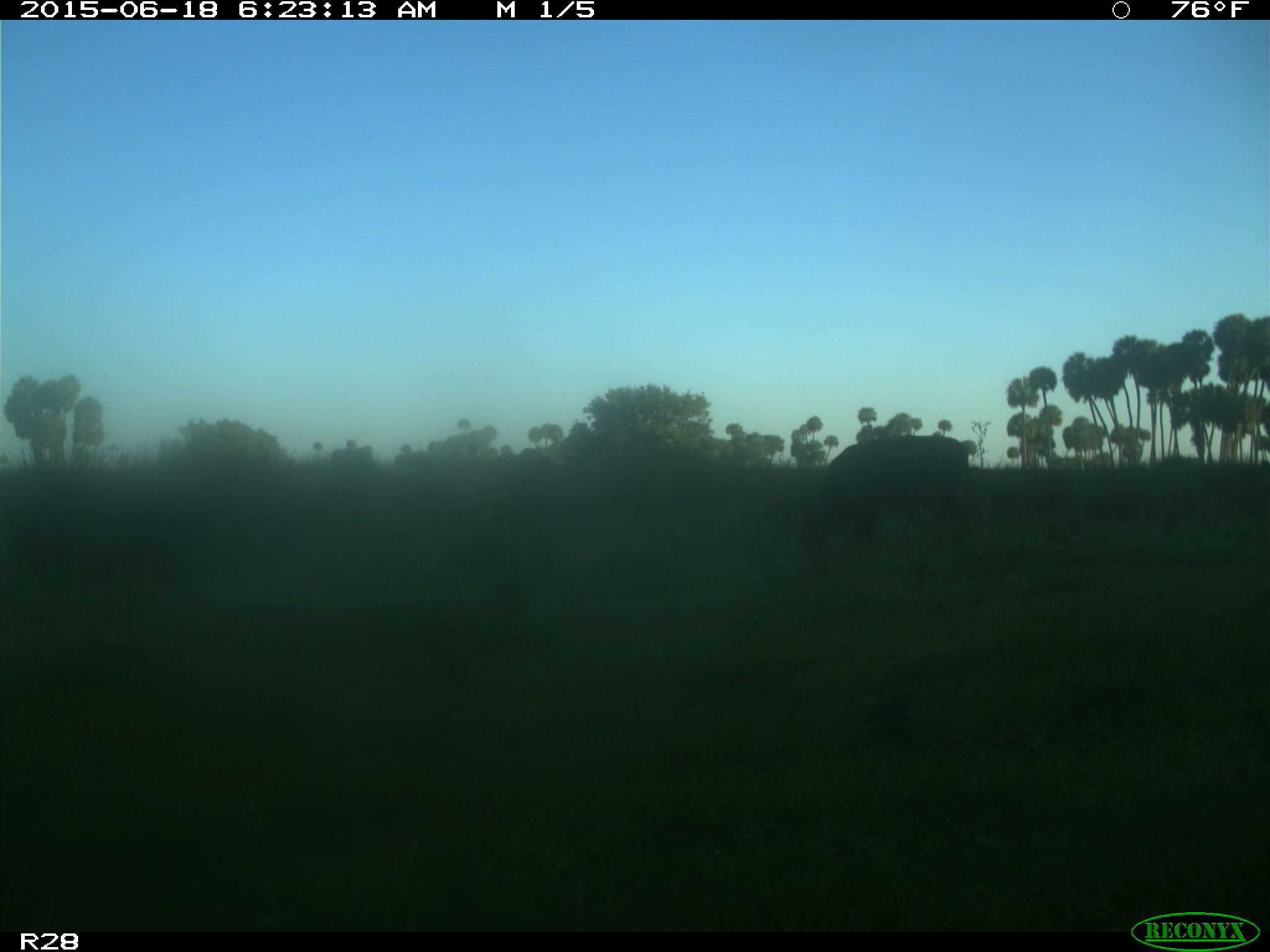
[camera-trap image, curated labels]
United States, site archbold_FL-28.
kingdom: Animalia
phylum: Chordata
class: Mammalia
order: Artiodactyla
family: Bovidae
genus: Bos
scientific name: Bos taurus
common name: domestic cow